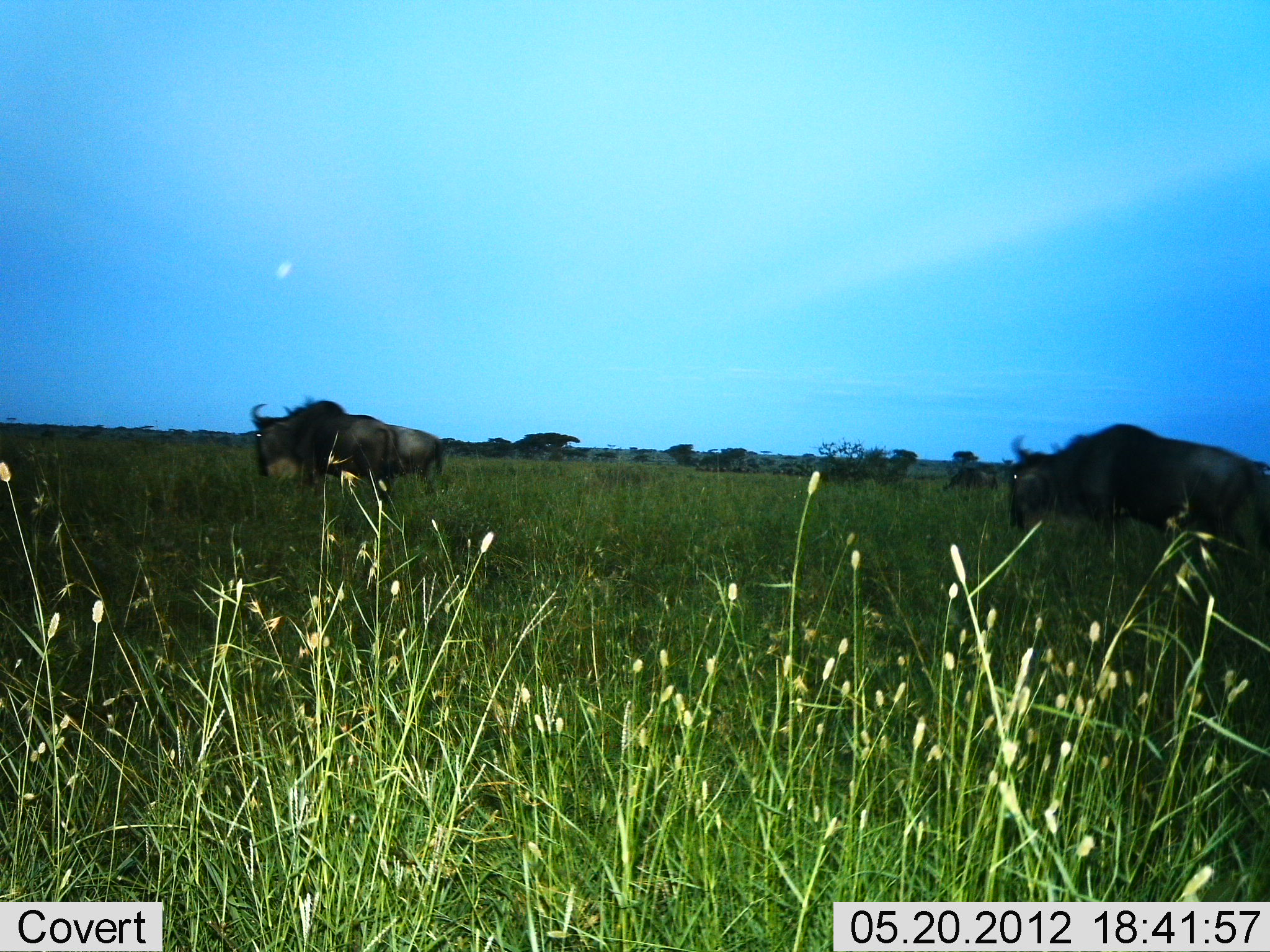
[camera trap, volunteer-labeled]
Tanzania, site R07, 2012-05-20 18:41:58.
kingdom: Animalia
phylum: Chordata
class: Mammalia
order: Artiodactyla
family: Bovidae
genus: Connochaetes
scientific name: Connochaetes taurinus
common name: blue wildebeest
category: wildebeest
Wildebeest (blue wildebeest) (Connochaetes taurinus), count 3. Behavior (volunteer vote fractions): standing 10%, resting 0%, moving 80%, interacting 0%. Young present (vote fraction): 0%. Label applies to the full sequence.